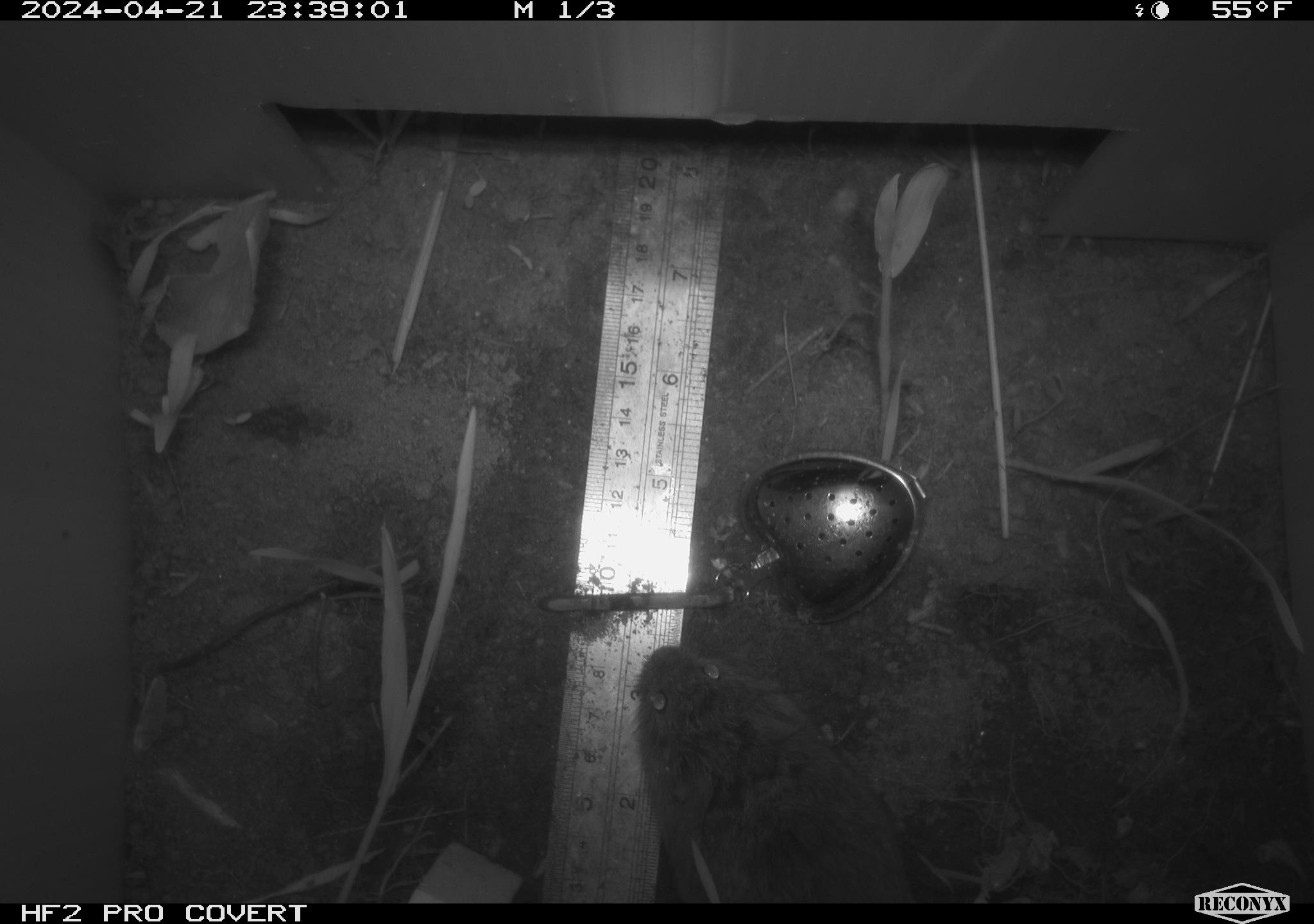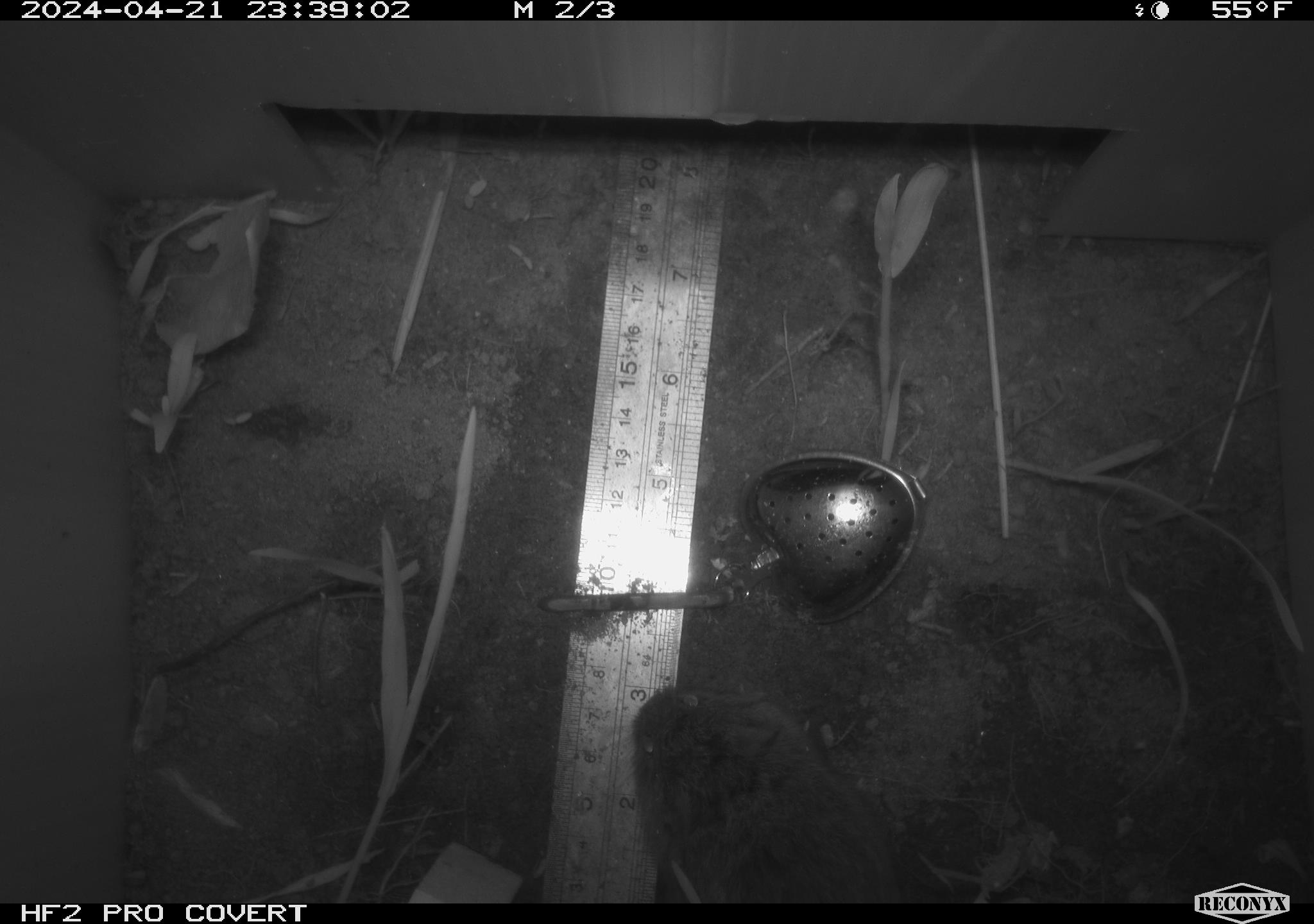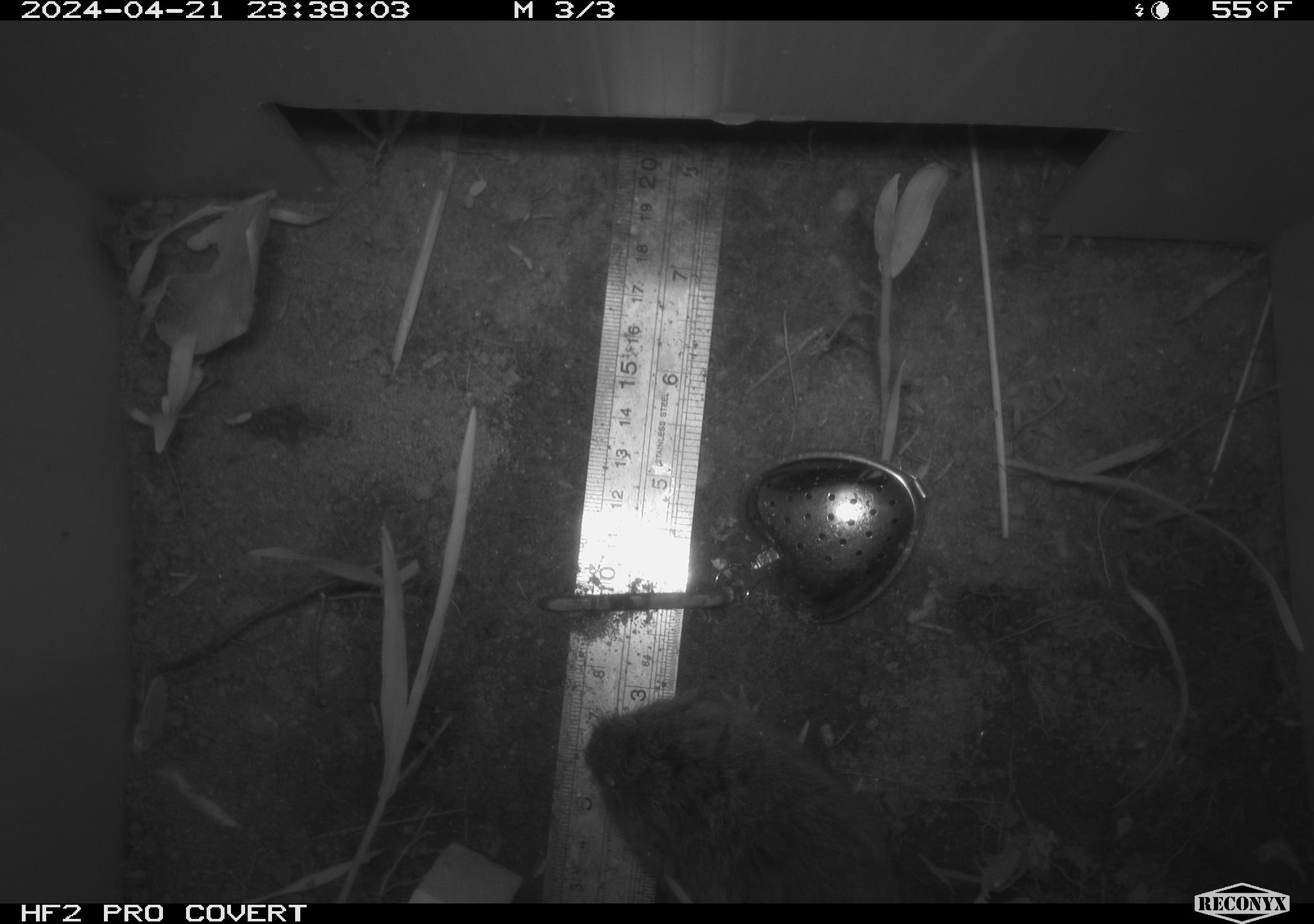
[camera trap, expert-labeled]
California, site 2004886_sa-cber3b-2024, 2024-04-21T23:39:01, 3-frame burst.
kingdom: Animalia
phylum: Chordata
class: Mammalia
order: Rodentia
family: Cricetidae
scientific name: Arvicolinae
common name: voles, lemmings, and muskrats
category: arvicolinae subfamily